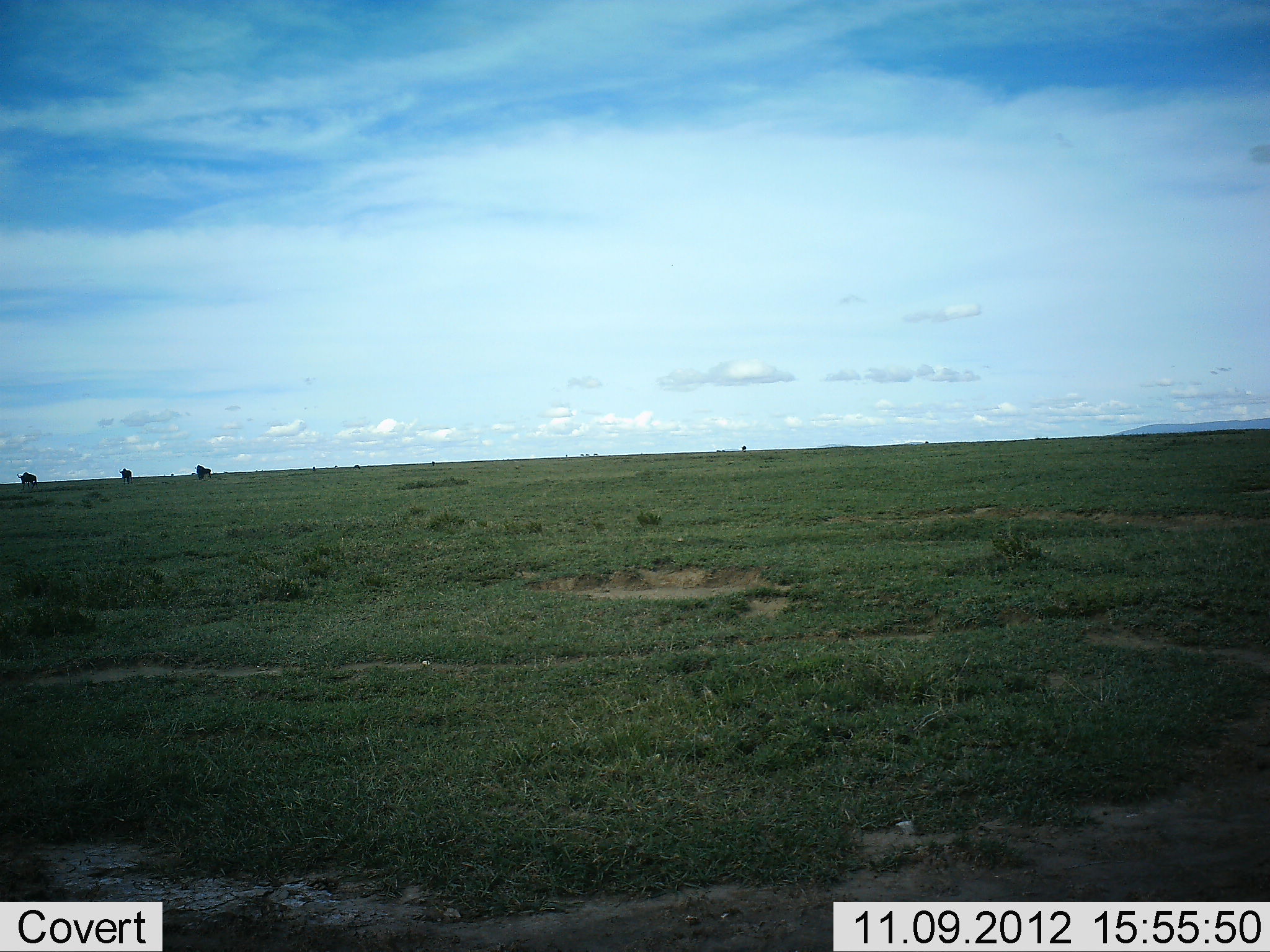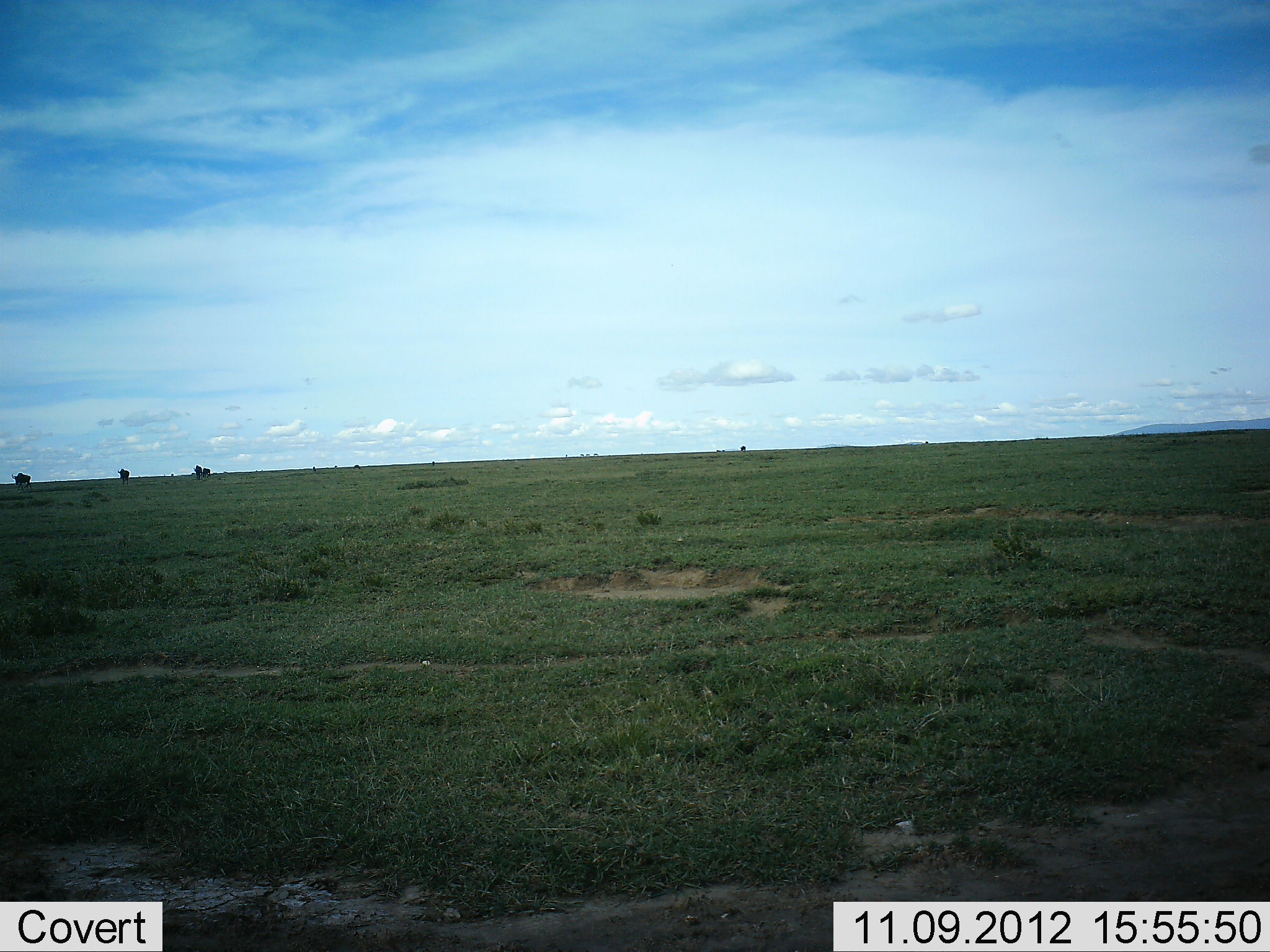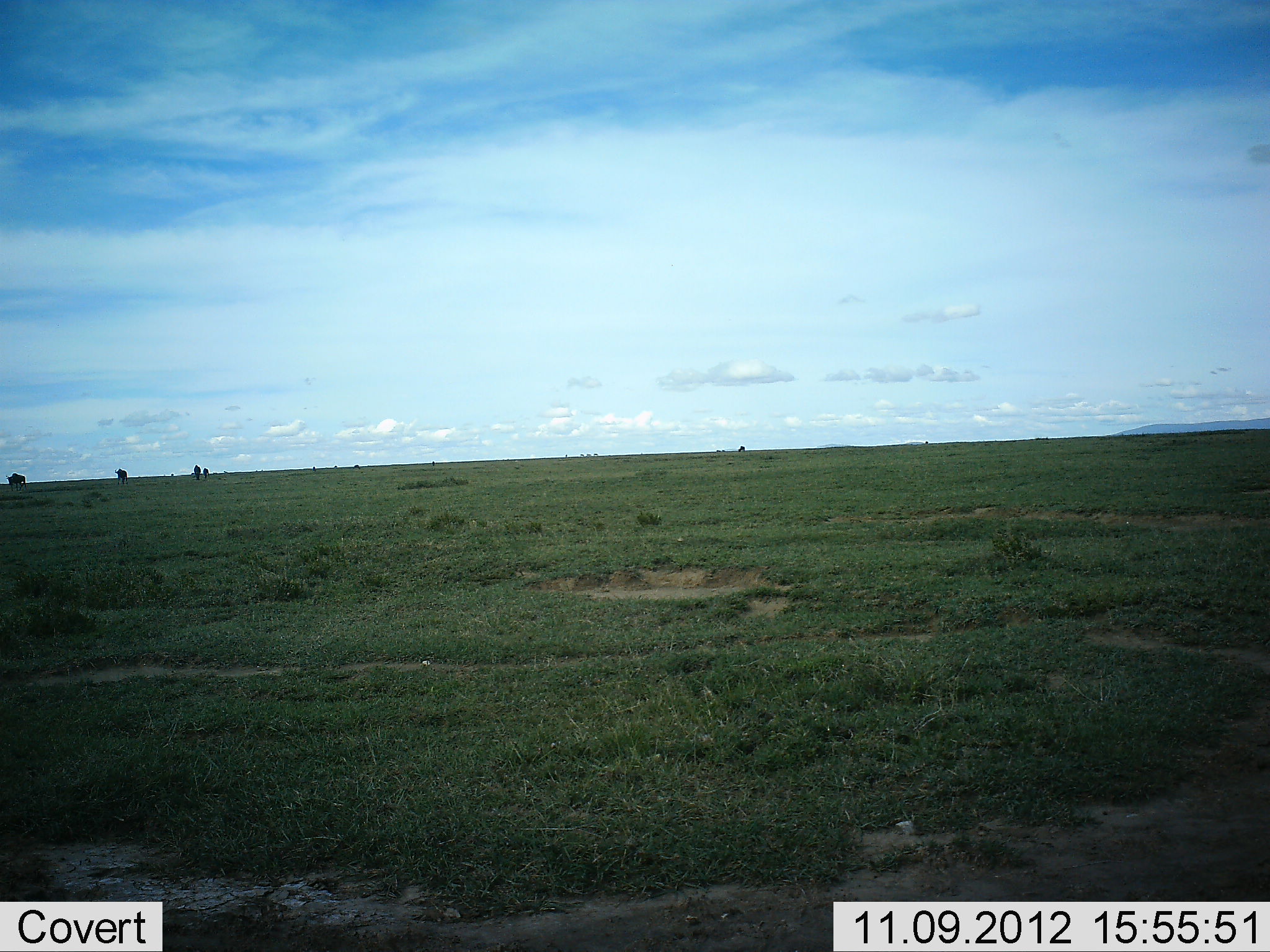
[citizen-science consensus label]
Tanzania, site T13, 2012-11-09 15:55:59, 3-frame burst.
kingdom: Animalia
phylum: Chordata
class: Mammalia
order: Artiodactyla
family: Bovidae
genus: Connochaetes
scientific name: Connochaetes taurinus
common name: blue wildebeest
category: wildebeest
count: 4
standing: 20%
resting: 0%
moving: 90%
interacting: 0%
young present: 0%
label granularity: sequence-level